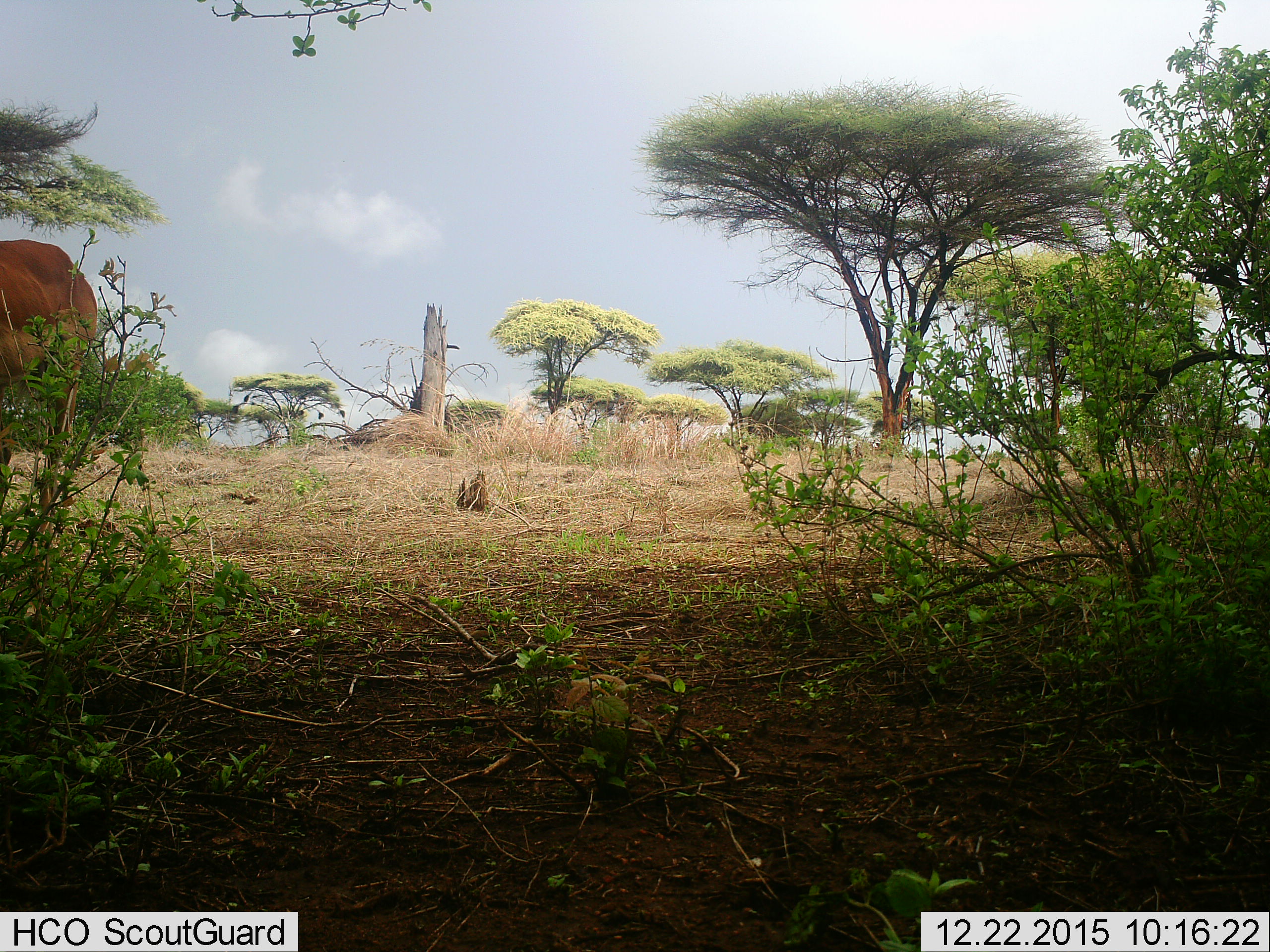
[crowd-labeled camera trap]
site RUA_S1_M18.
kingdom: Animalia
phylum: Chordata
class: Mammalia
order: Artiodactyla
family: Bovidae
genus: Aepyceros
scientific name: Aepyceros melampus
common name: impala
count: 1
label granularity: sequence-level